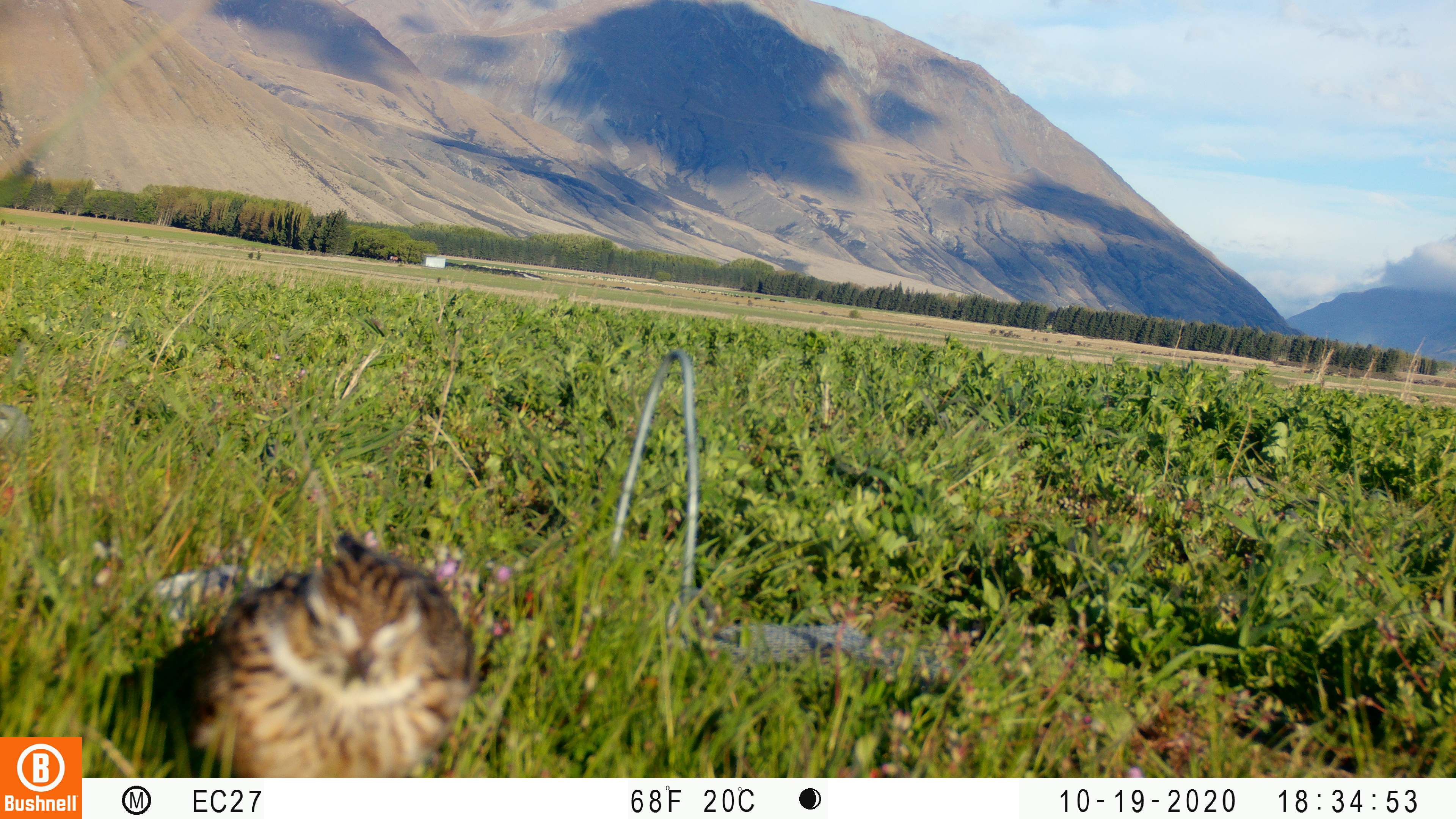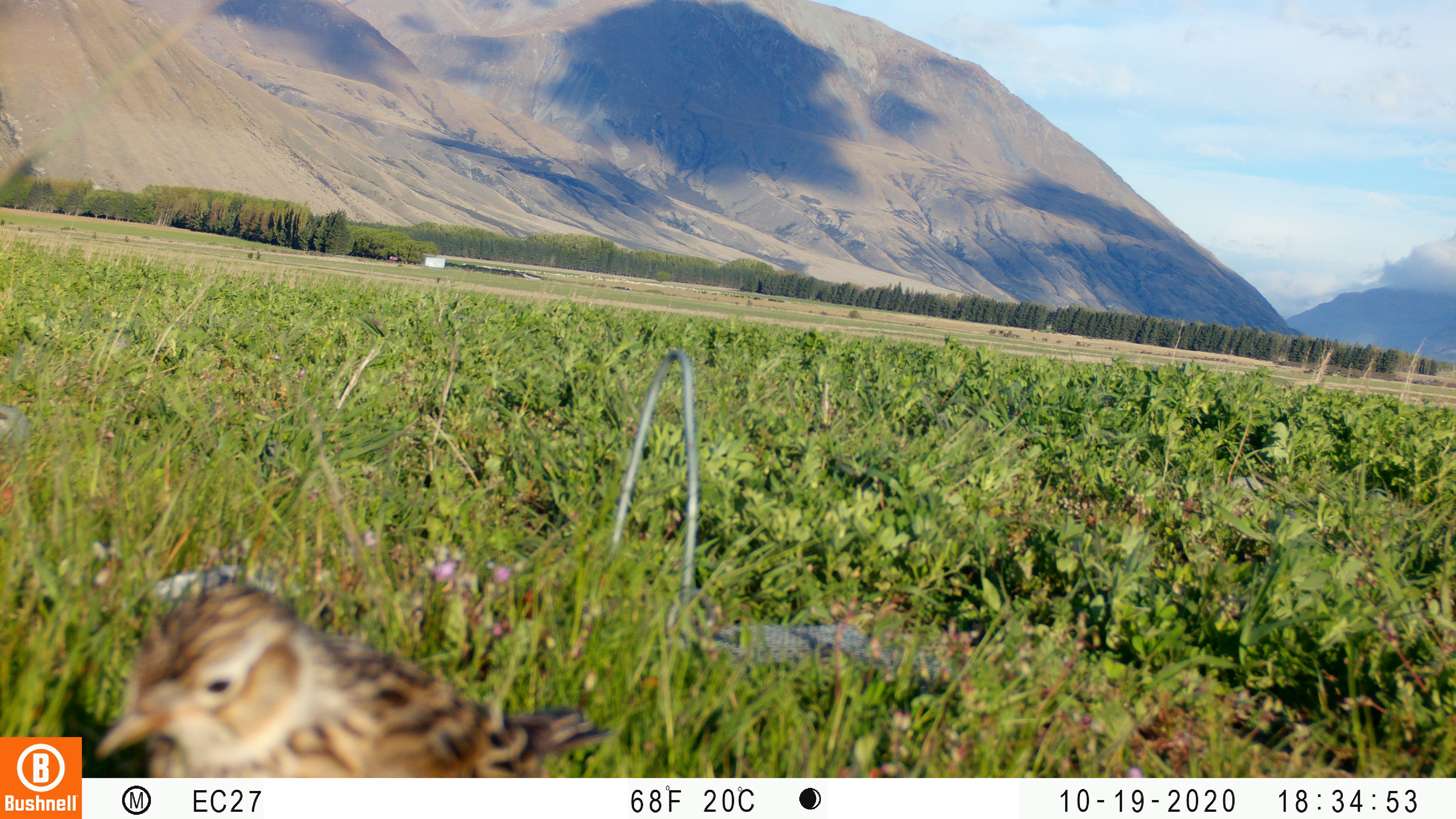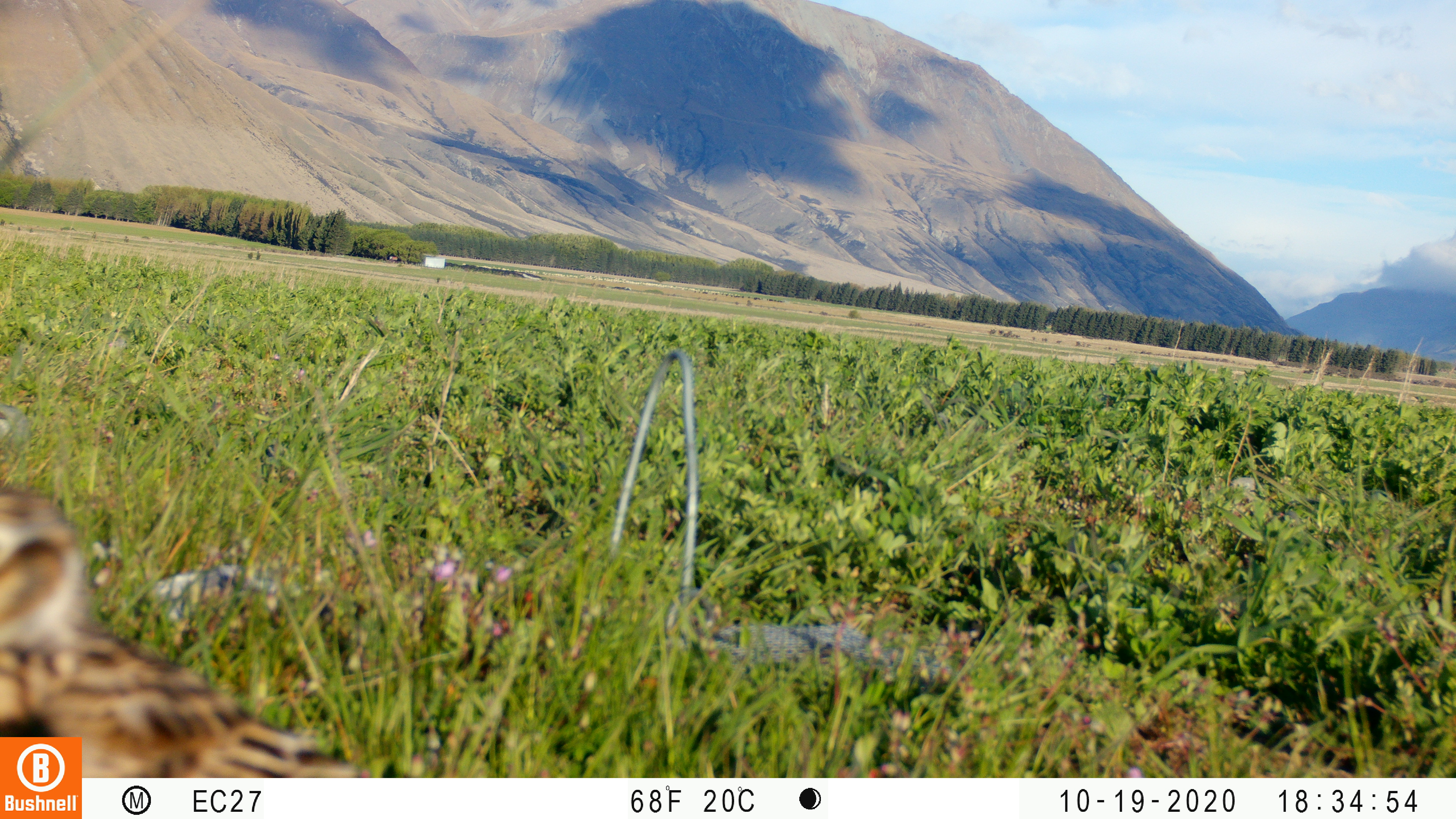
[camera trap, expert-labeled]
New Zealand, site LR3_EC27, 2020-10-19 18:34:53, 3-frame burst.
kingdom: Animalia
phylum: Chordata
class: Aves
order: Passeriformes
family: Motacillidae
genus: Anthus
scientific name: Anthus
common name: pipit